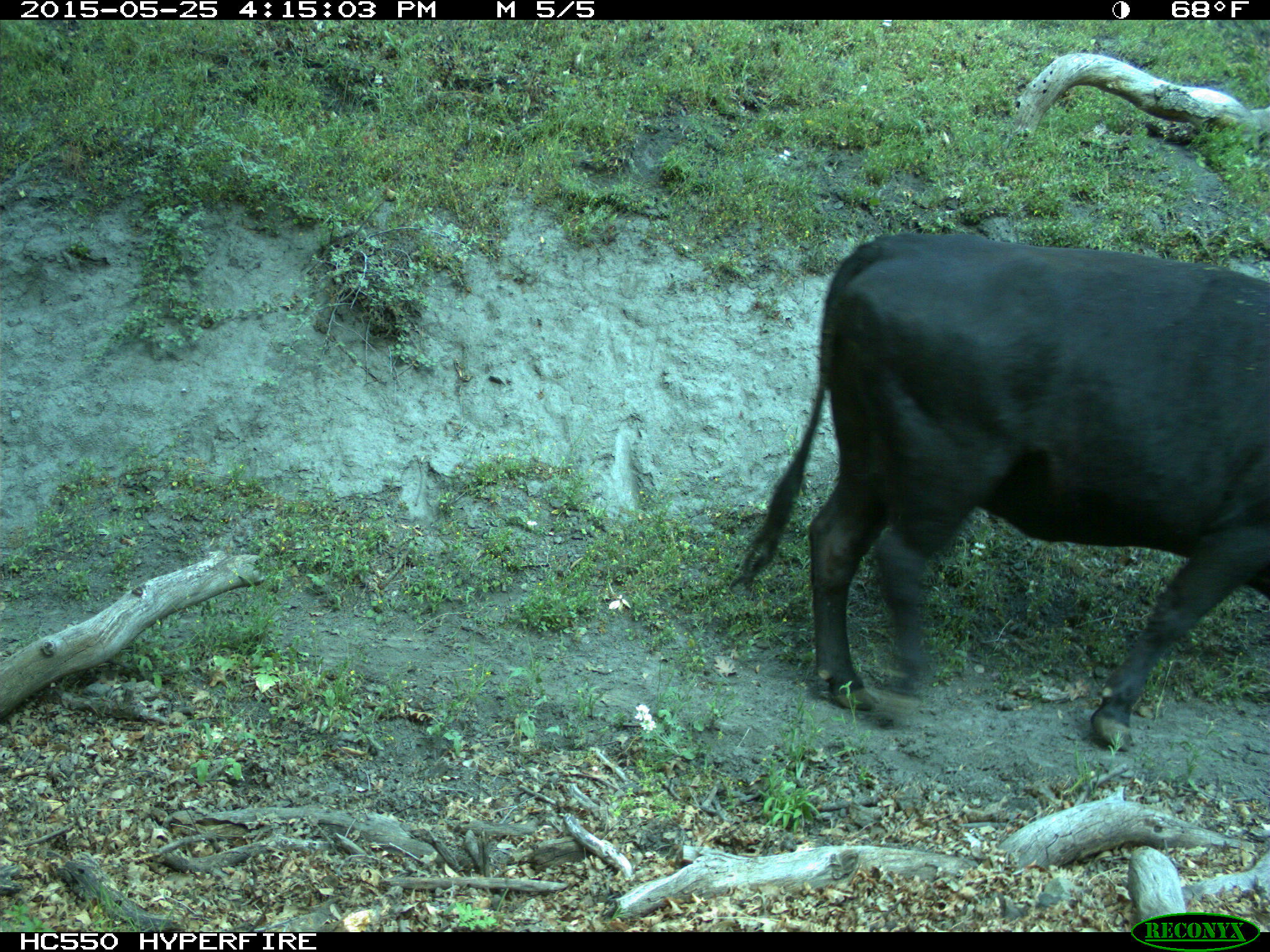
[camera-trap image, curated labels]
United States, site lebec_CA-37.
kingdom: Animalia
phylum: Chordata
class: Mammalia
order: Artiodactyla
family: Bovidae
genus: Bos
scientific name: Bos taurus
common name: domestic cow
Bos taurus (domestic cow).